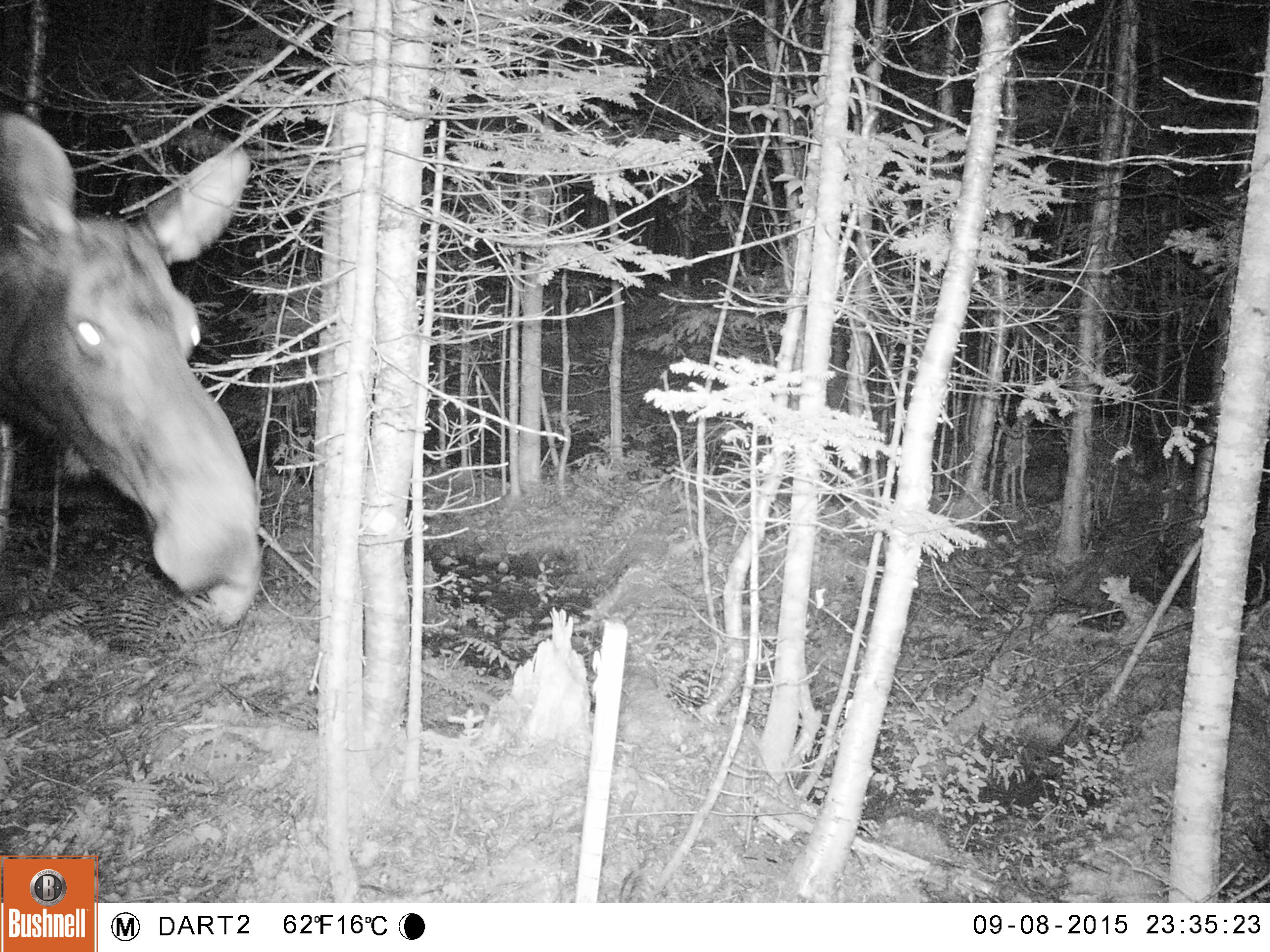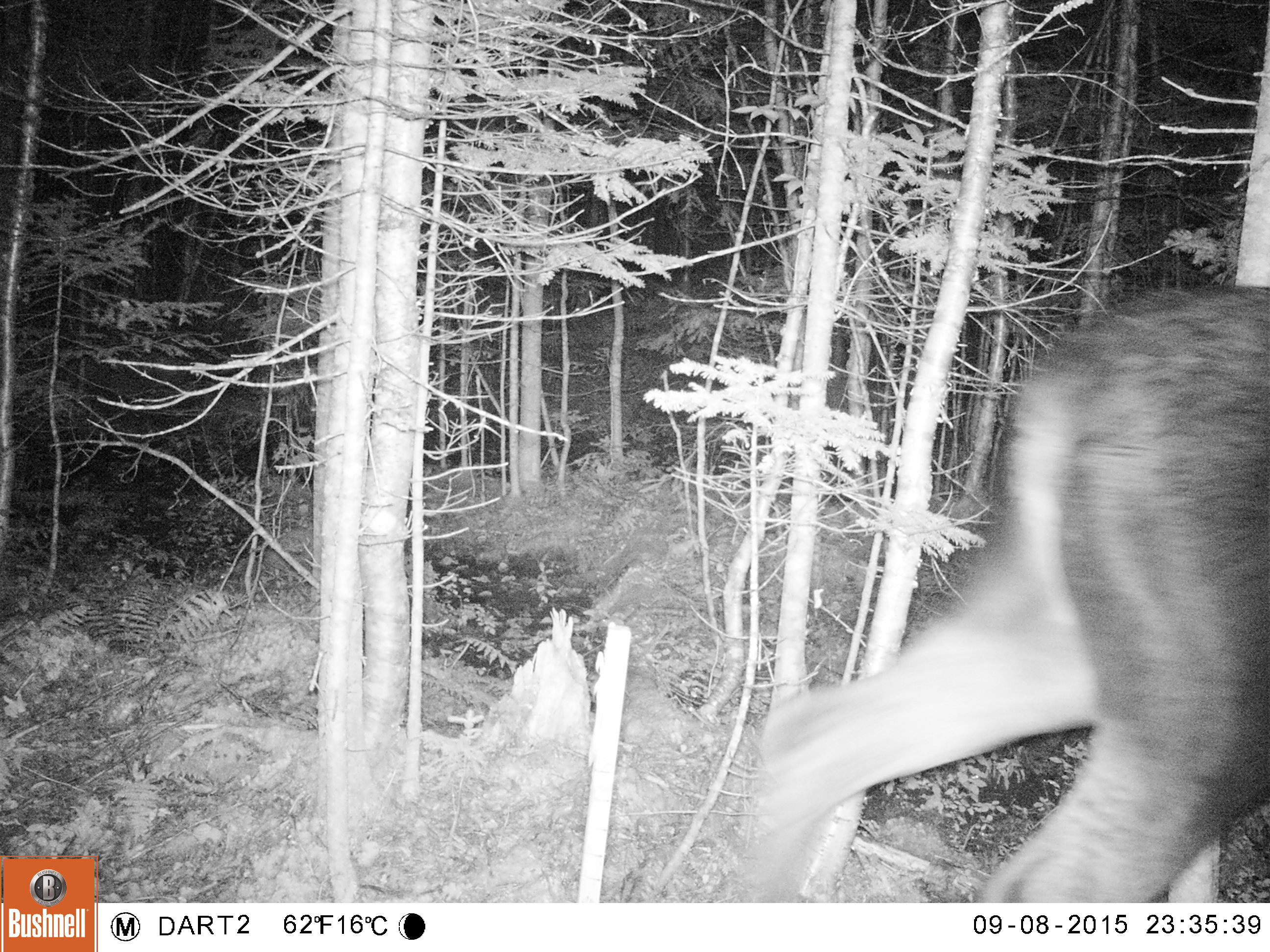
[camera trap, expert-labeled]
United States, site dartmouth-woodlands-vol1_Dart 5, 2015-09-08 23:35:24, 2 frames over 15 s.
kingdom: Animalia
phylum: Chordata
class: Mammalia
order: Artiodactyla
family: Cervidae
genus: Alces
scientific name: Alces alces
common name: moose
Moose (Alces alces).